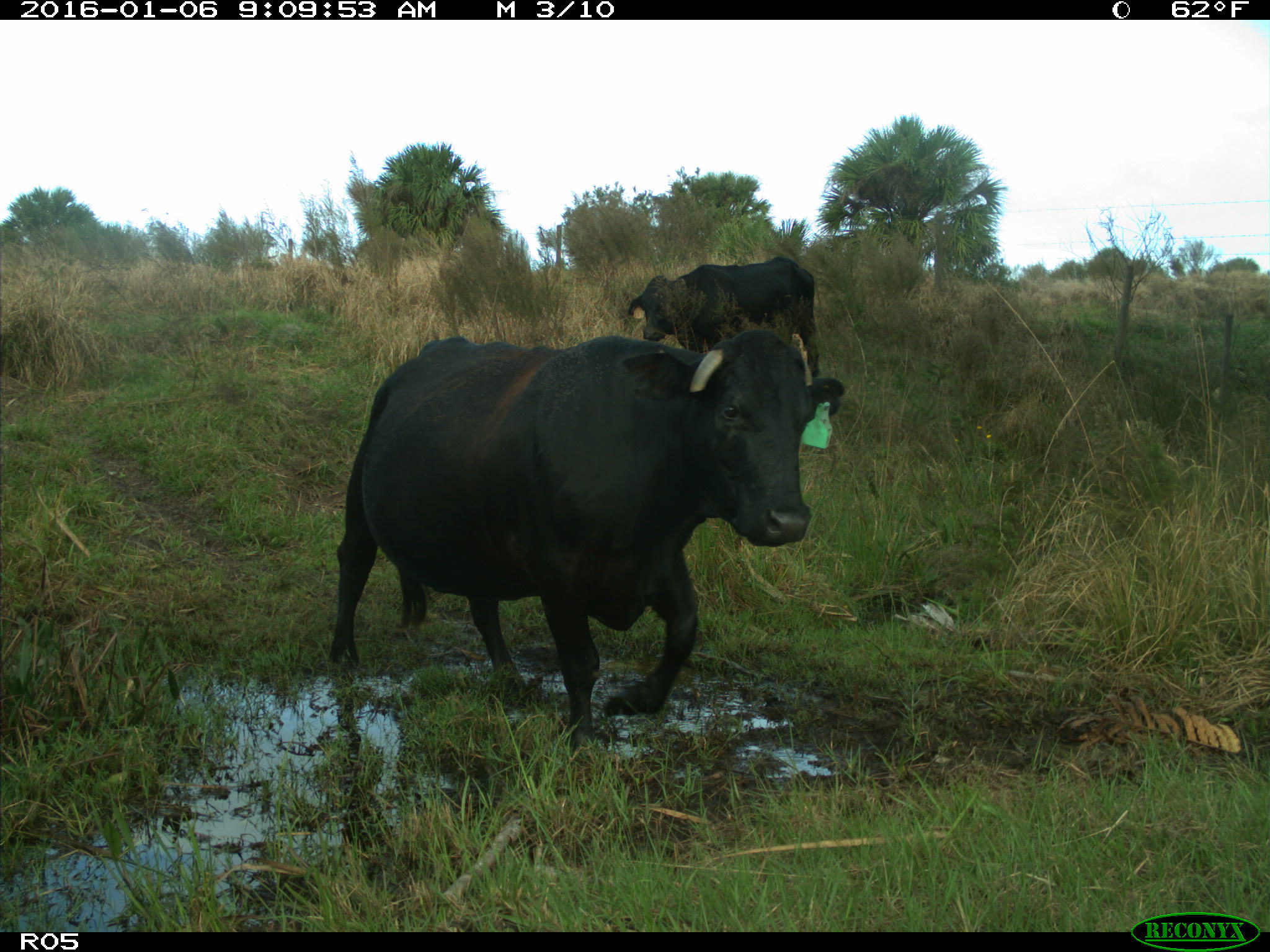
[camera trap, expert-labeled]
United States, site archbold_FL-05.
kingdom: Animalia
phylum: Chordata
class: Mammalia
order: Artiodactyla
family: Bovidae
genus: Bos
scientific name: Bos taurus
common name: domestic cow